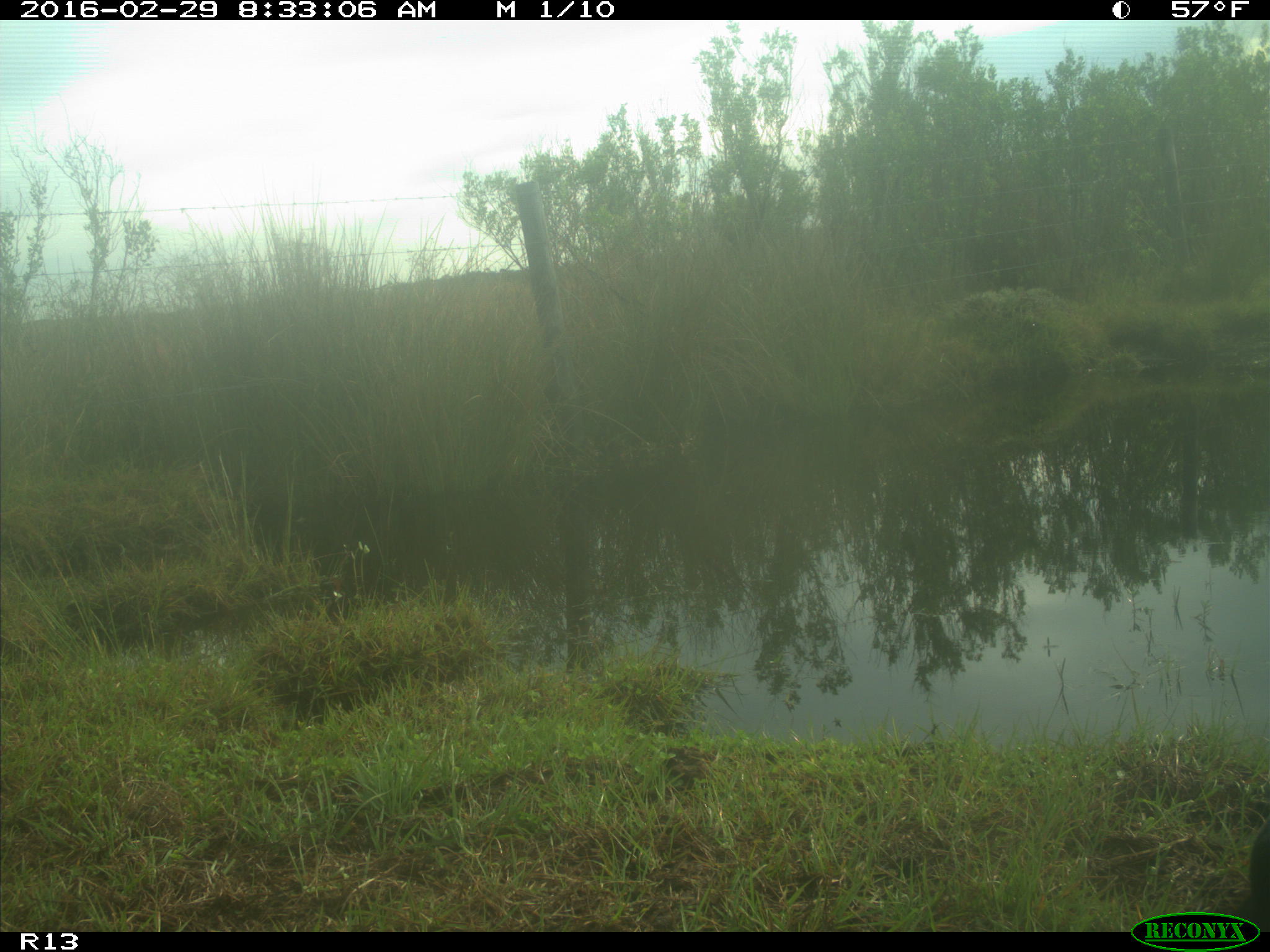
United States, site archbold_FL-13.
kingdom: Animalia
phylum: Chordata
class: Mammalia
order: Artiodactyla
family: Bovidae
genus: Bos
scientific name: Bos taurus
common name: domestic cow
Bos taurus (domestic cow).